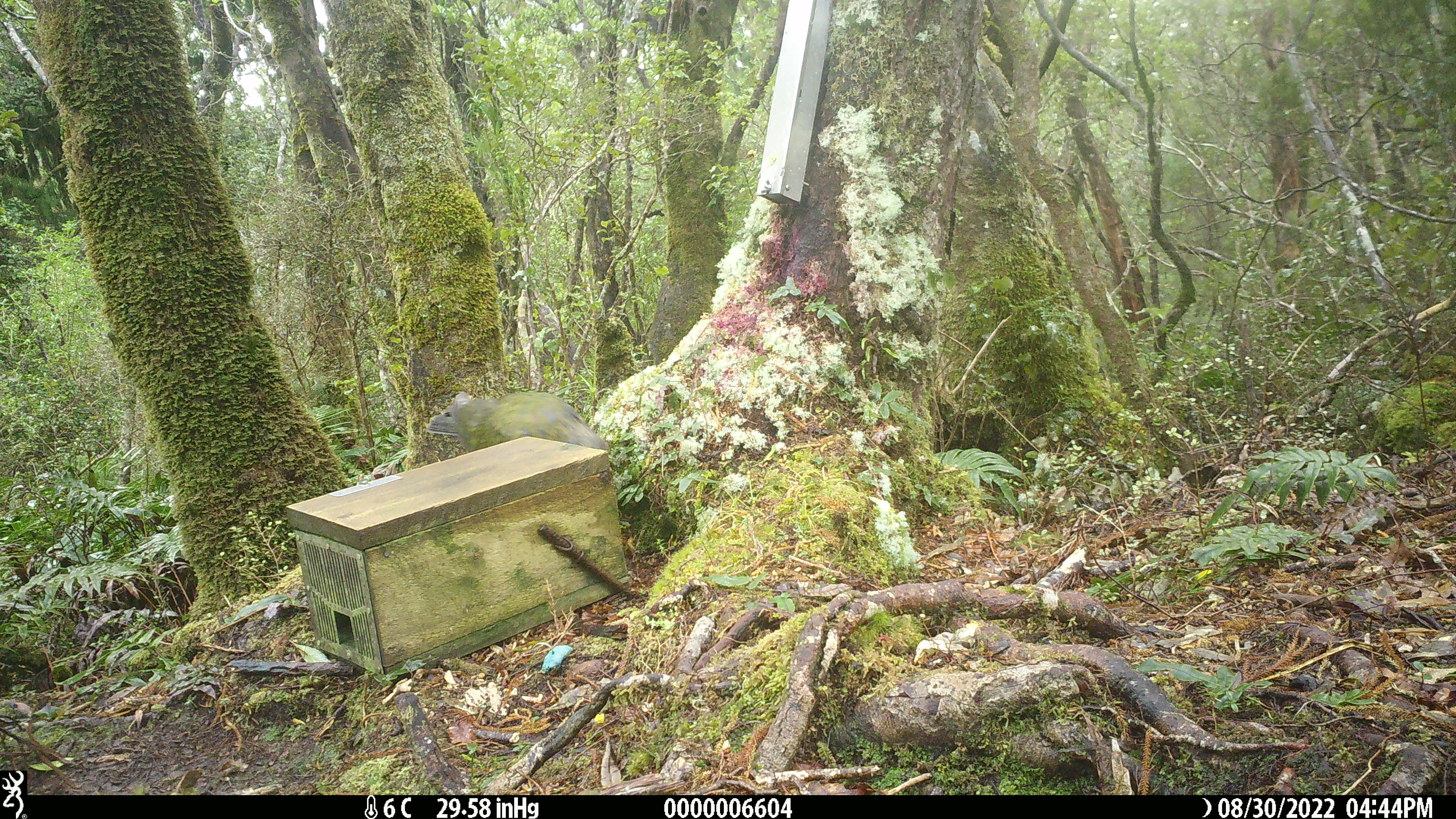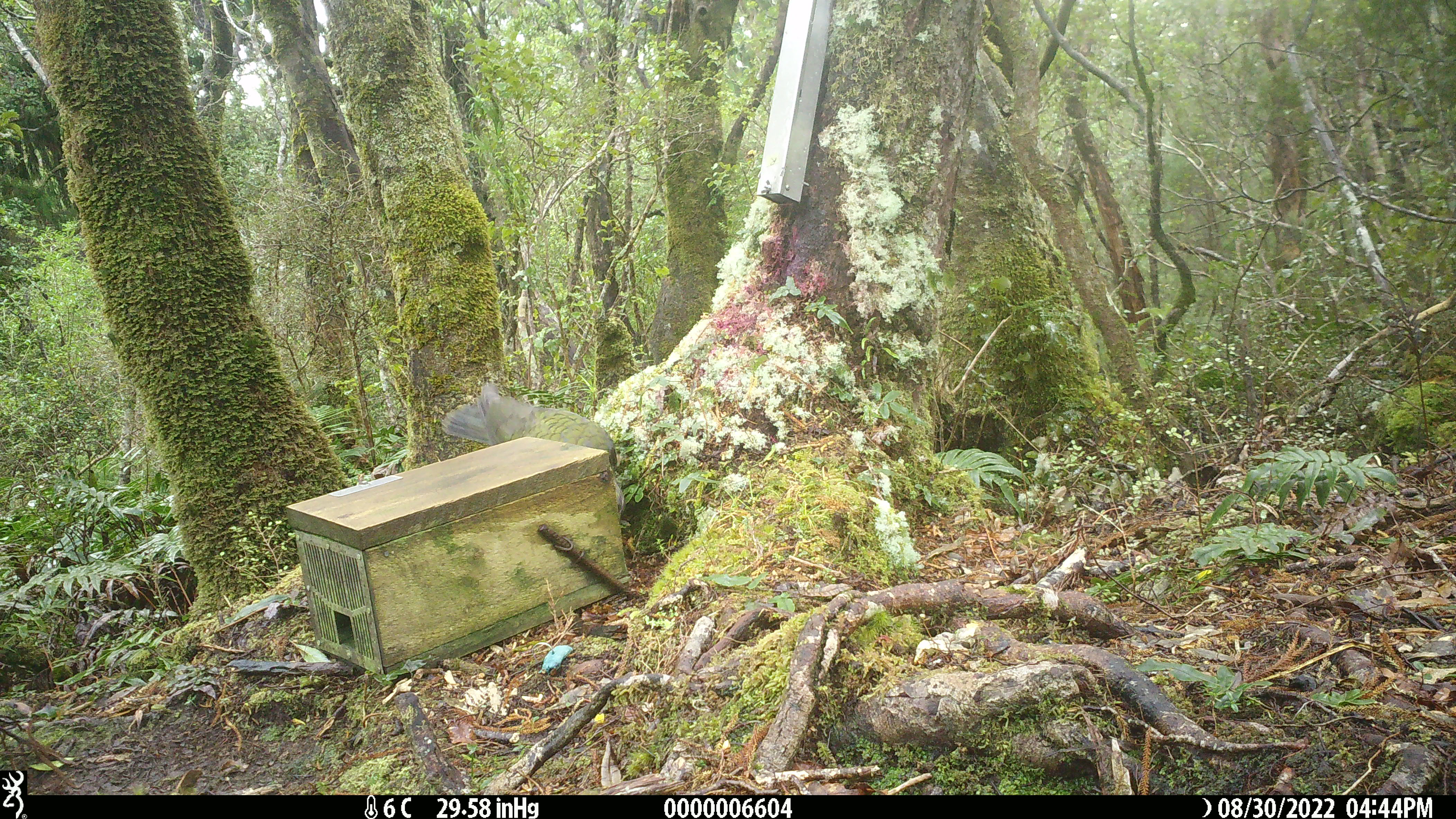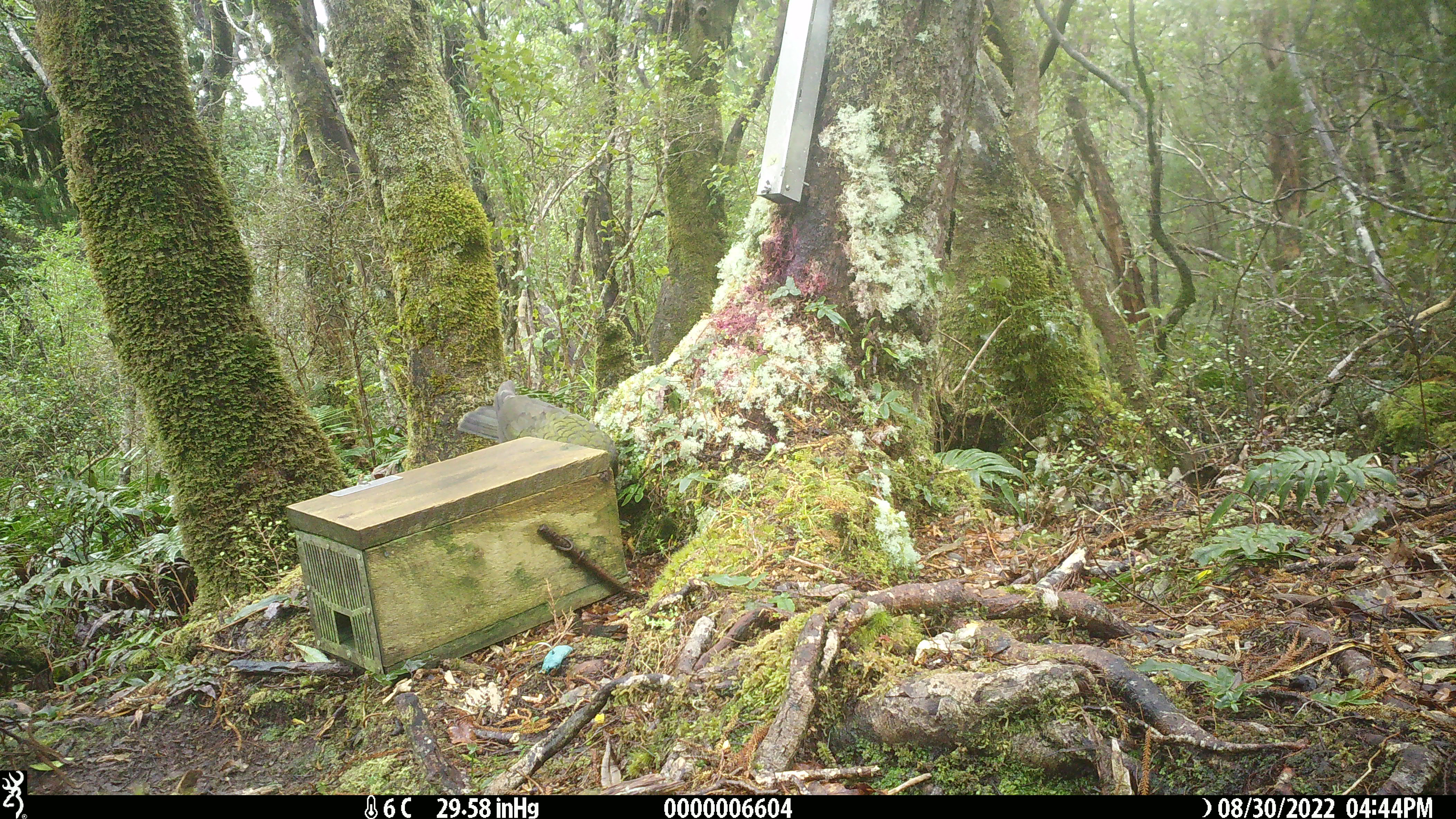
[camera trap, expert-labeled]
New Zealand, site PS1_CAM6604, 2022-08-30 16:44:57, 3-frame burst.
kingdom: Animalia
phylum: Chordata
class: Aves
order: Psittaciformes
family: Strigopidae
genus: Nestor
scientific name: Nestor notabilis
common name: kea